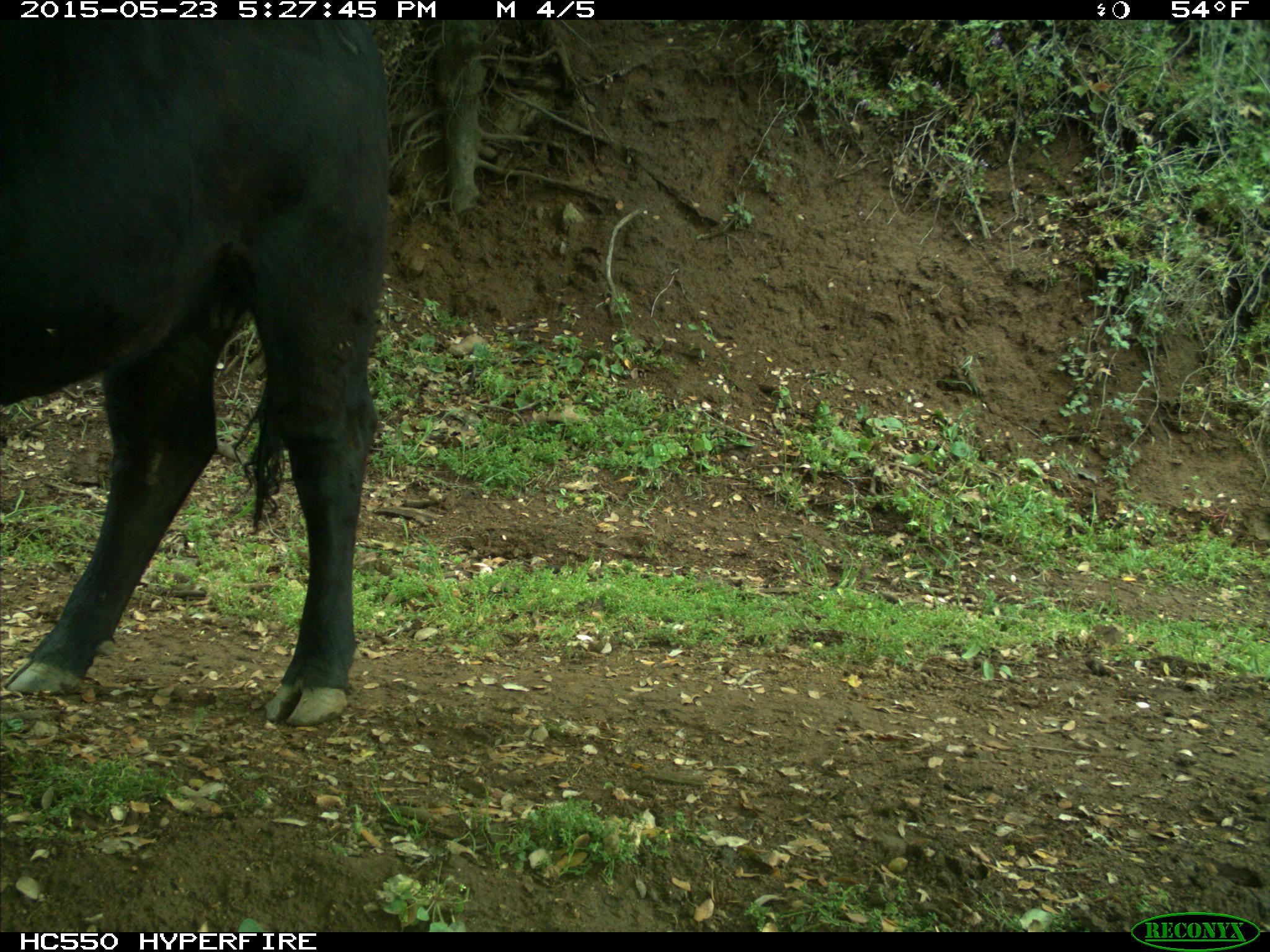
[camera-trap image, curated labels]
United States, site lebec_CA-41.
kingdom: Animalia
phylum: Chordata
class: Mammalia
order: Artiodactyla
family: Bovidae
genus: Bos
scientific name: Bos taurus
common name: domestic cow